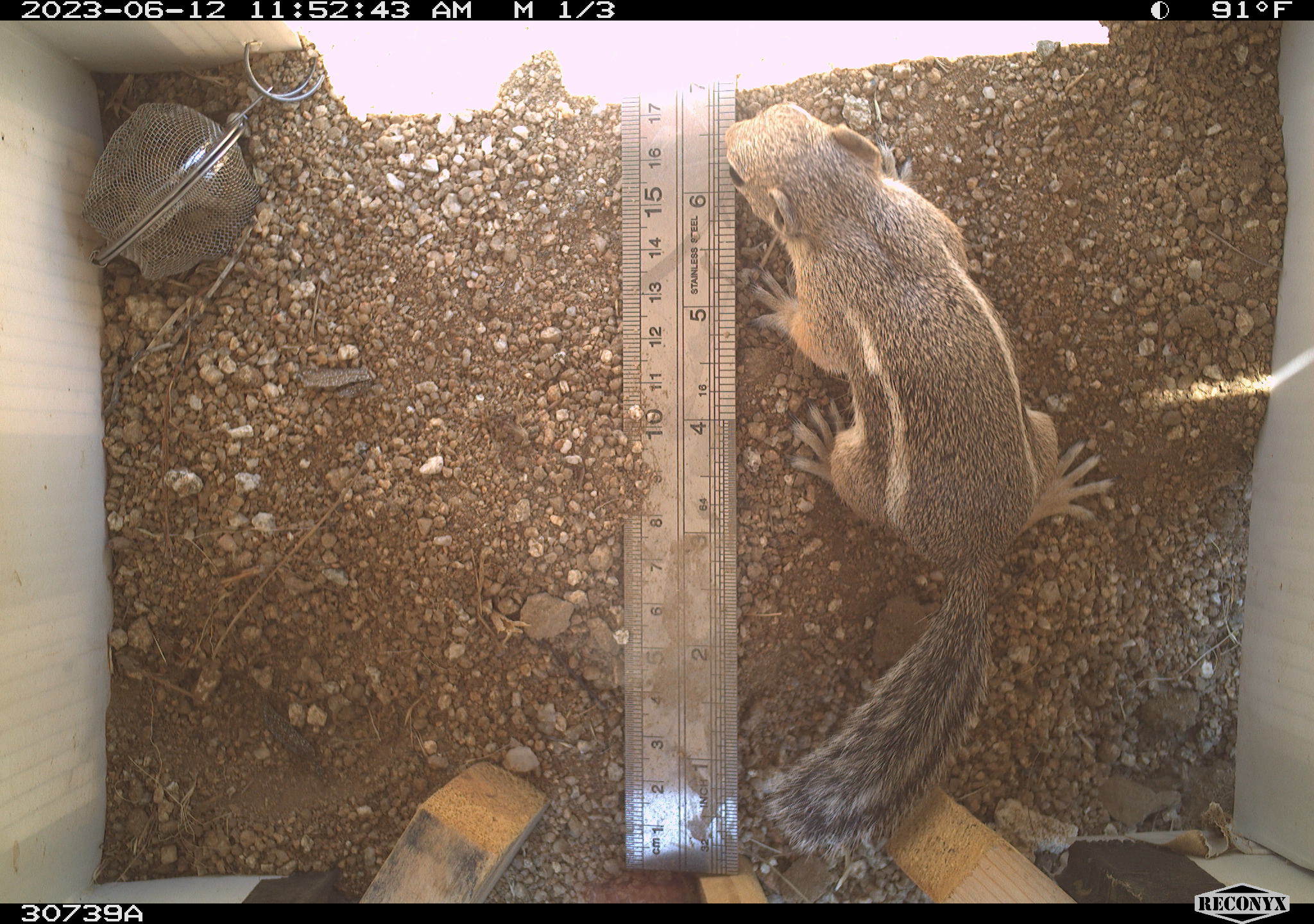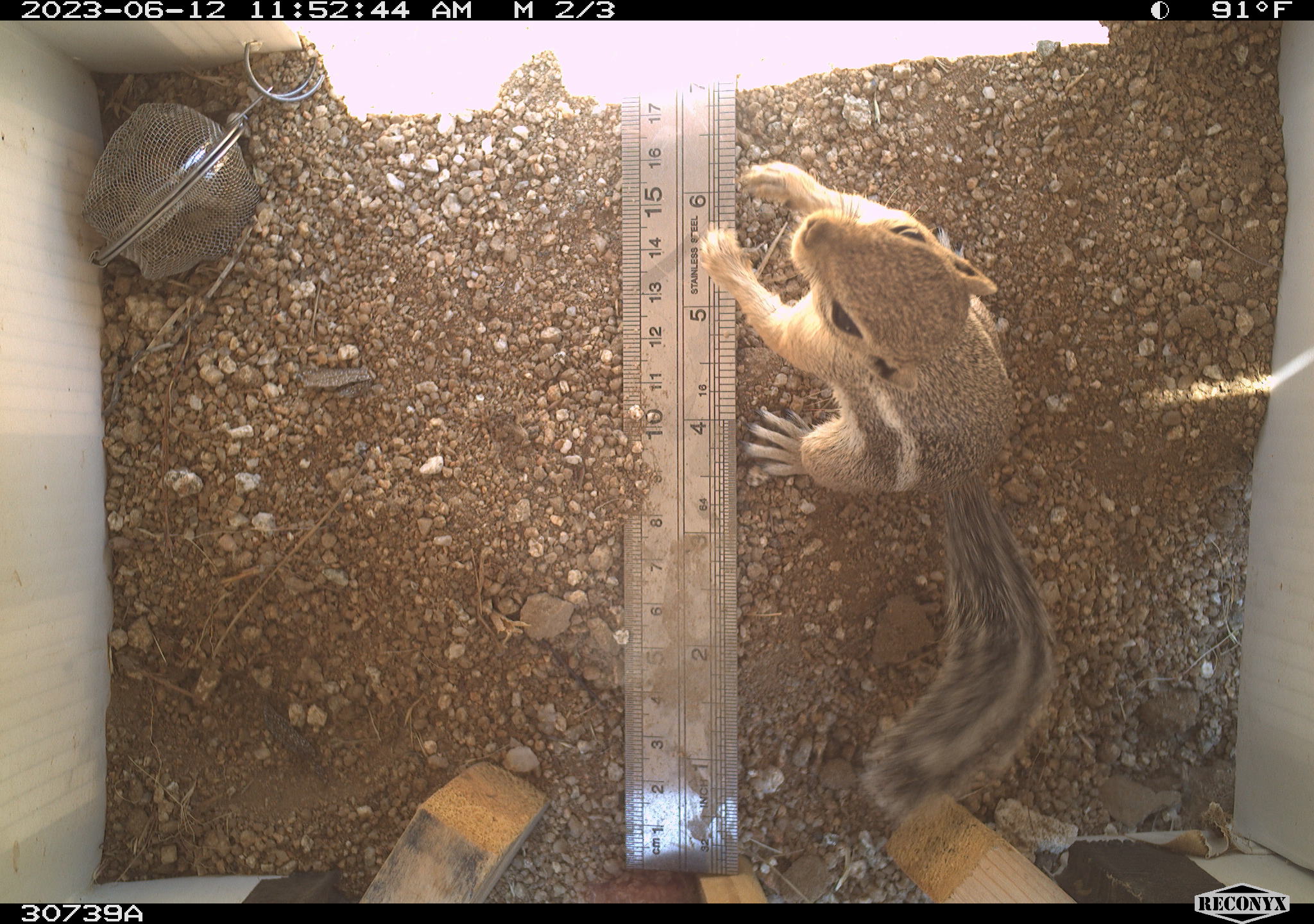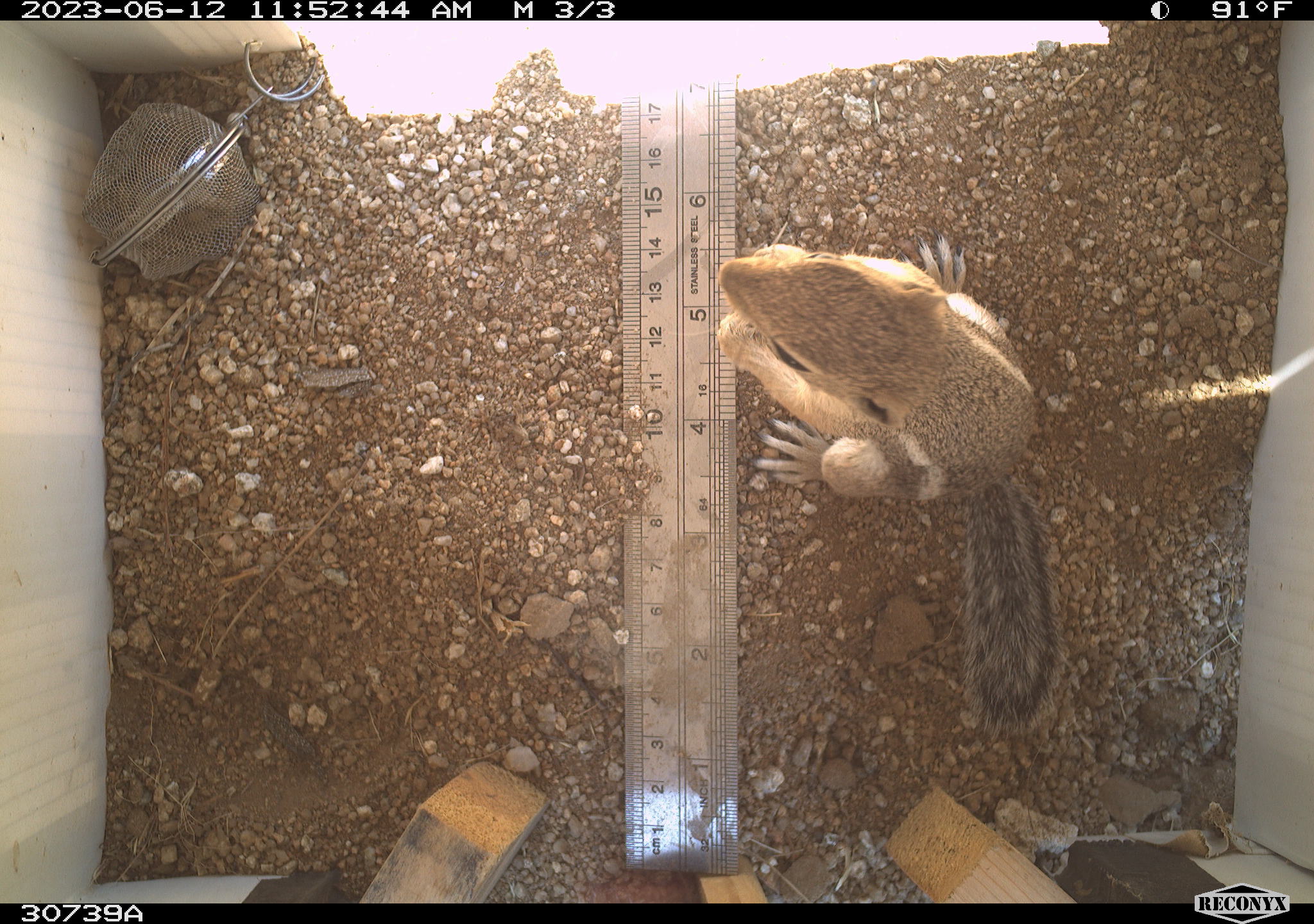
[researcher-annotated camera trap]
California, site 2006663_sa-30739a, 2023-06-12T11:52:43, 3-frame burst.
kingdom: Animalia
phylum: Chordata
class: Mammalia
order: Rodentia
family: Sciuridae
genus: Ammospermophilus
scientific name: Ammospermophilus leucurus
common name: white-tailed antelope squirrel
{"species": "white-tailed antelope squirrel (Ammospermophilus leucurus)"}